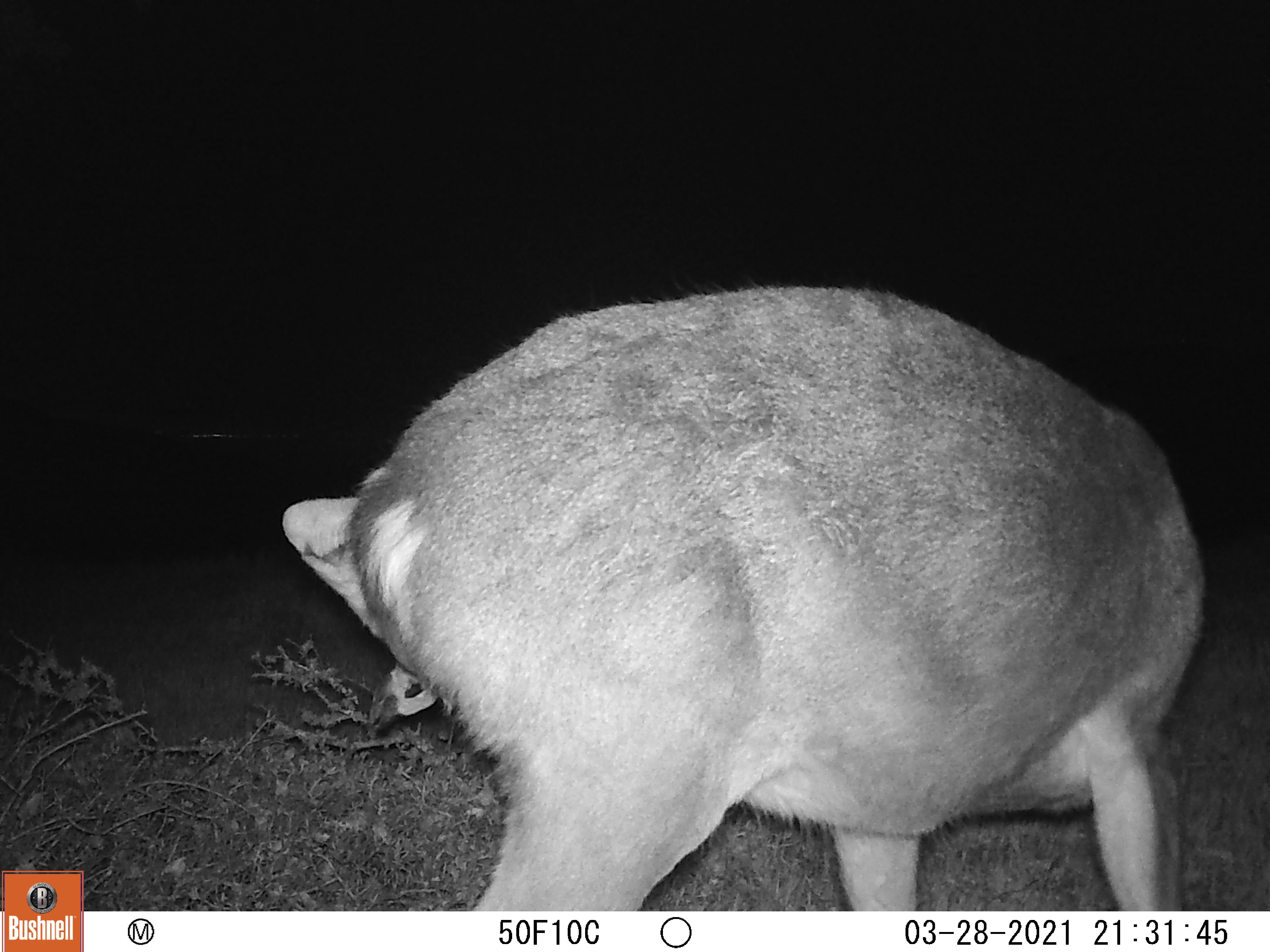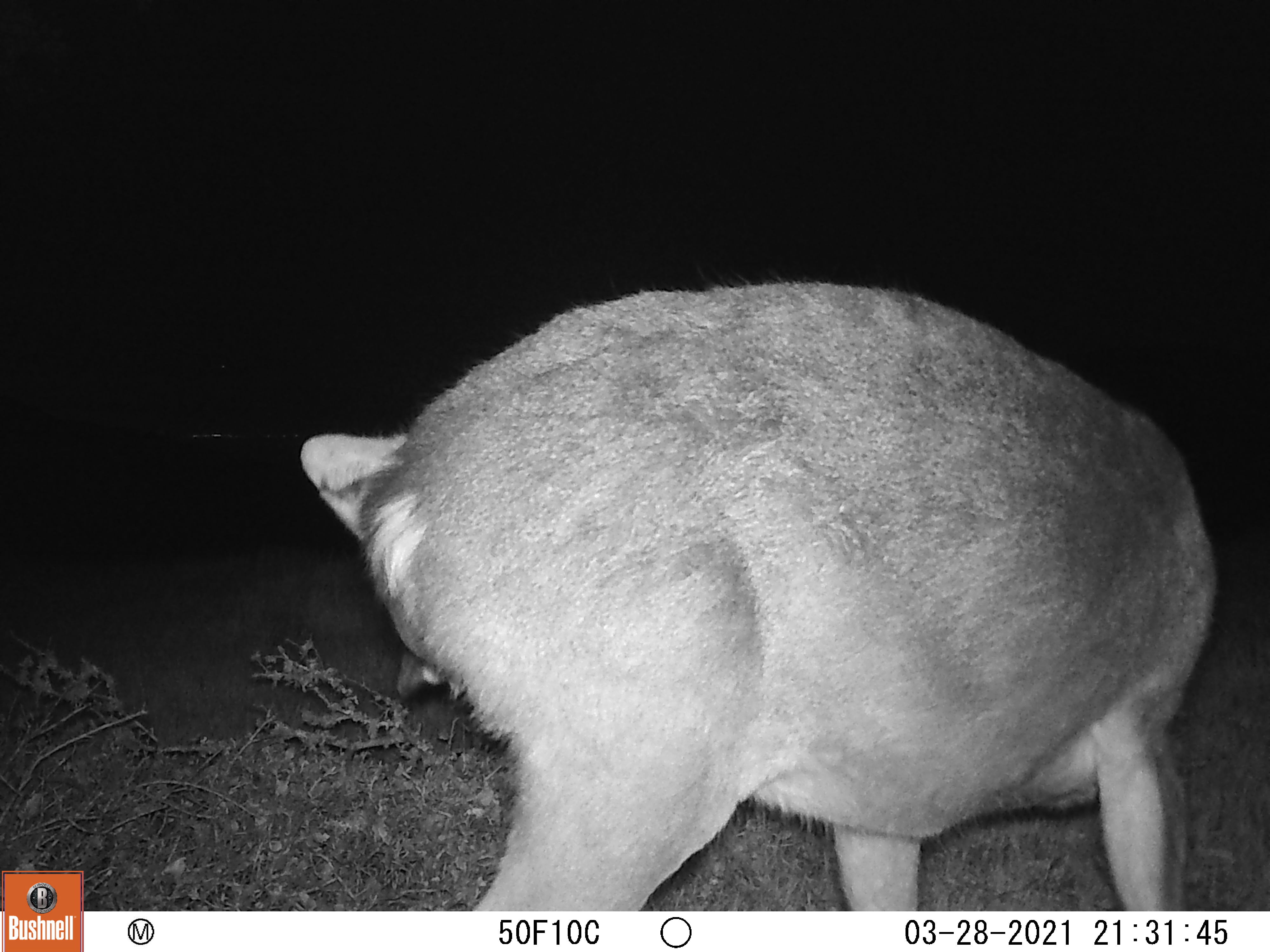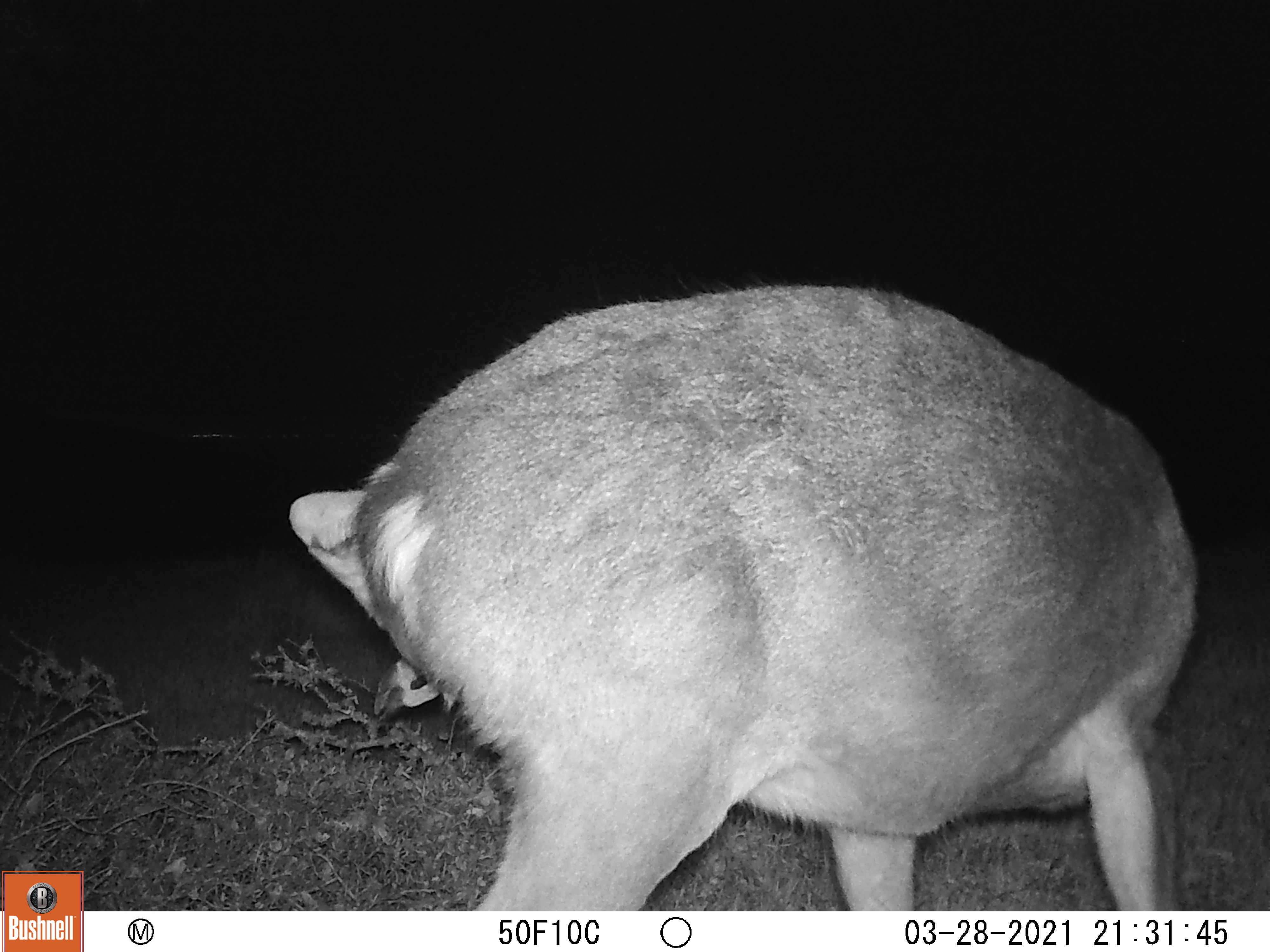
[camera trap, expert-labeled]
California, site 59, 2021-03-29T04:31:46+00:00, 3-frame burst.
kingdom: Animalia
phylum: Chordata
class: Mammalia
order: Artiodactyla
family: Cervidae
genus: Odocoileus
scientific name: Odocoileus hemionus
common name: mule deer